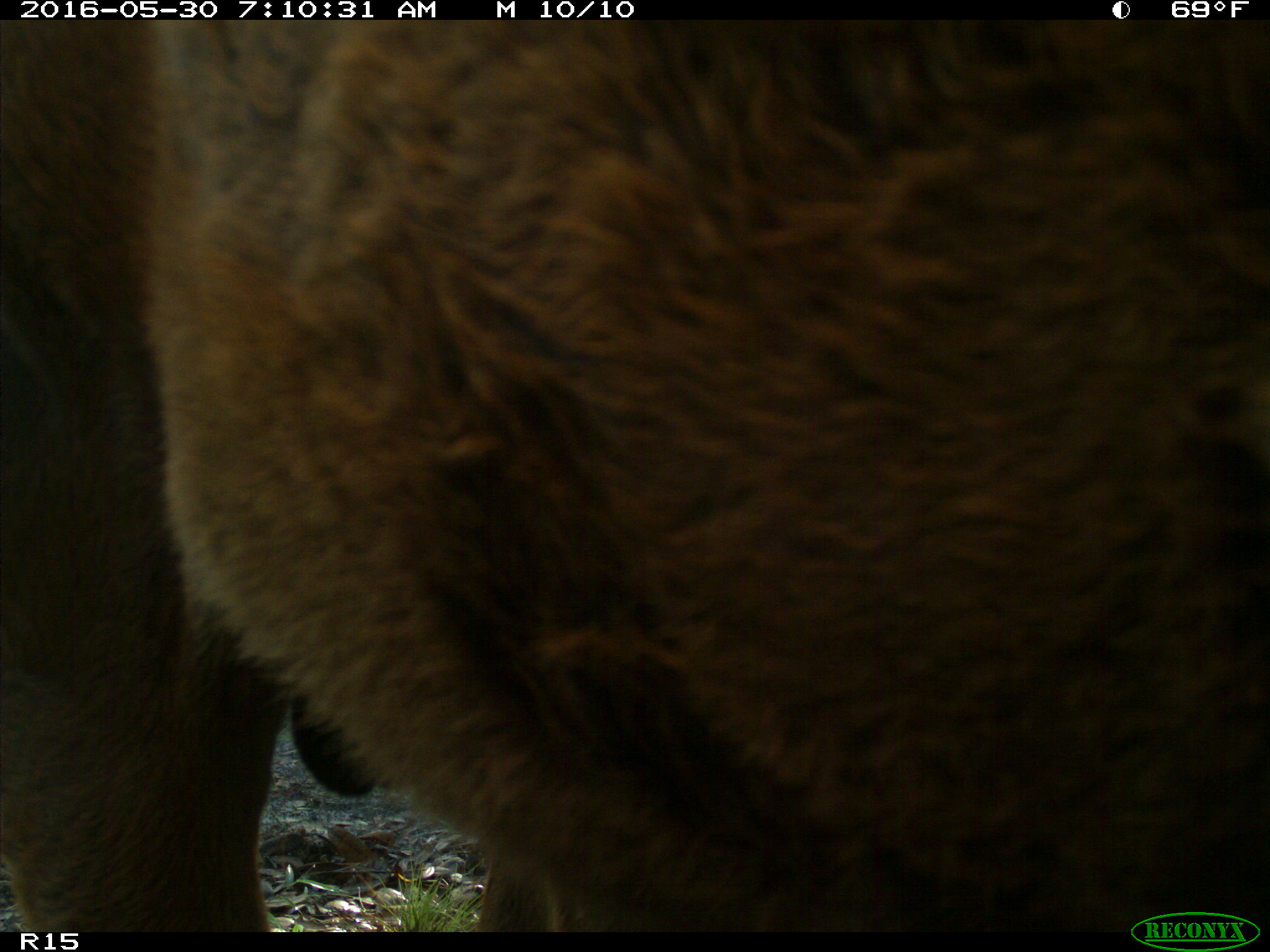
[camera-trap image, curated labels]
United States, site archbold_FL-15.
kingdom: Animalia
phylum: Chordata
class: Mammalia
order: Artiodactyla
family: Bovidae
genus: Bos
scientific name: Bos taurus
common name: domestic cow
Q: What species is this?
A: Bos taurus (domestic cow).